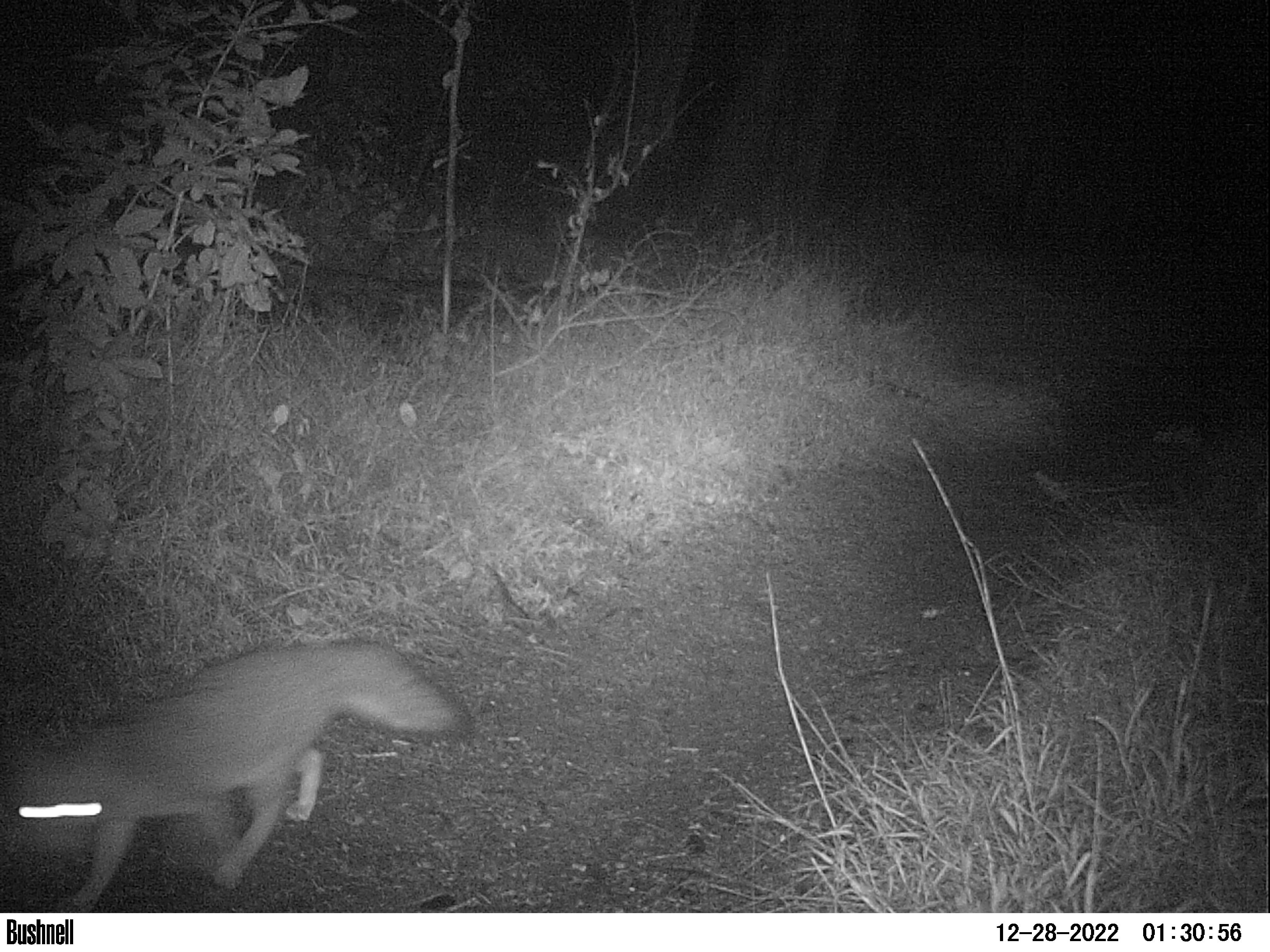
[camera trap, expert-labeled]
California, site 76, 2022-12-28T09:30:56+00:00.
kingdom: Animalia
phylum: Chordata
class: Mammalia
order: Carnivora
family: Canidae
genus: Urocyon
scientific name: Urocyon cinereoargenteus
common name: gray fox